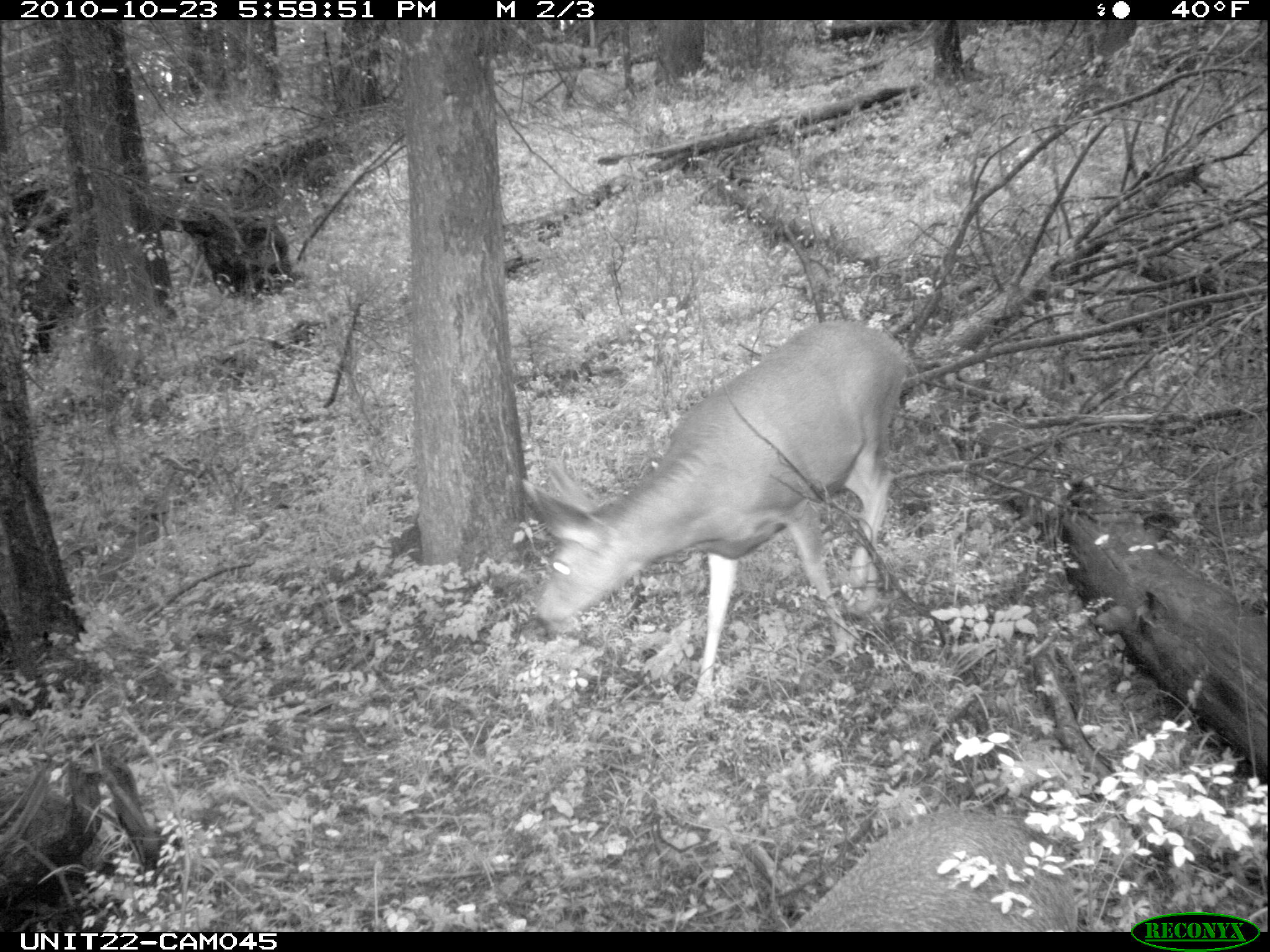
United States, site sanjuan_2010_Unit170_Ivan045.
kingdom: Animalia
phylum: Chordata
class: Mammalia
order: Artiodactyla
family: Cervidae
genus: Odocoileus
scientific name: Odocoileus hemionus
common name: mule deer